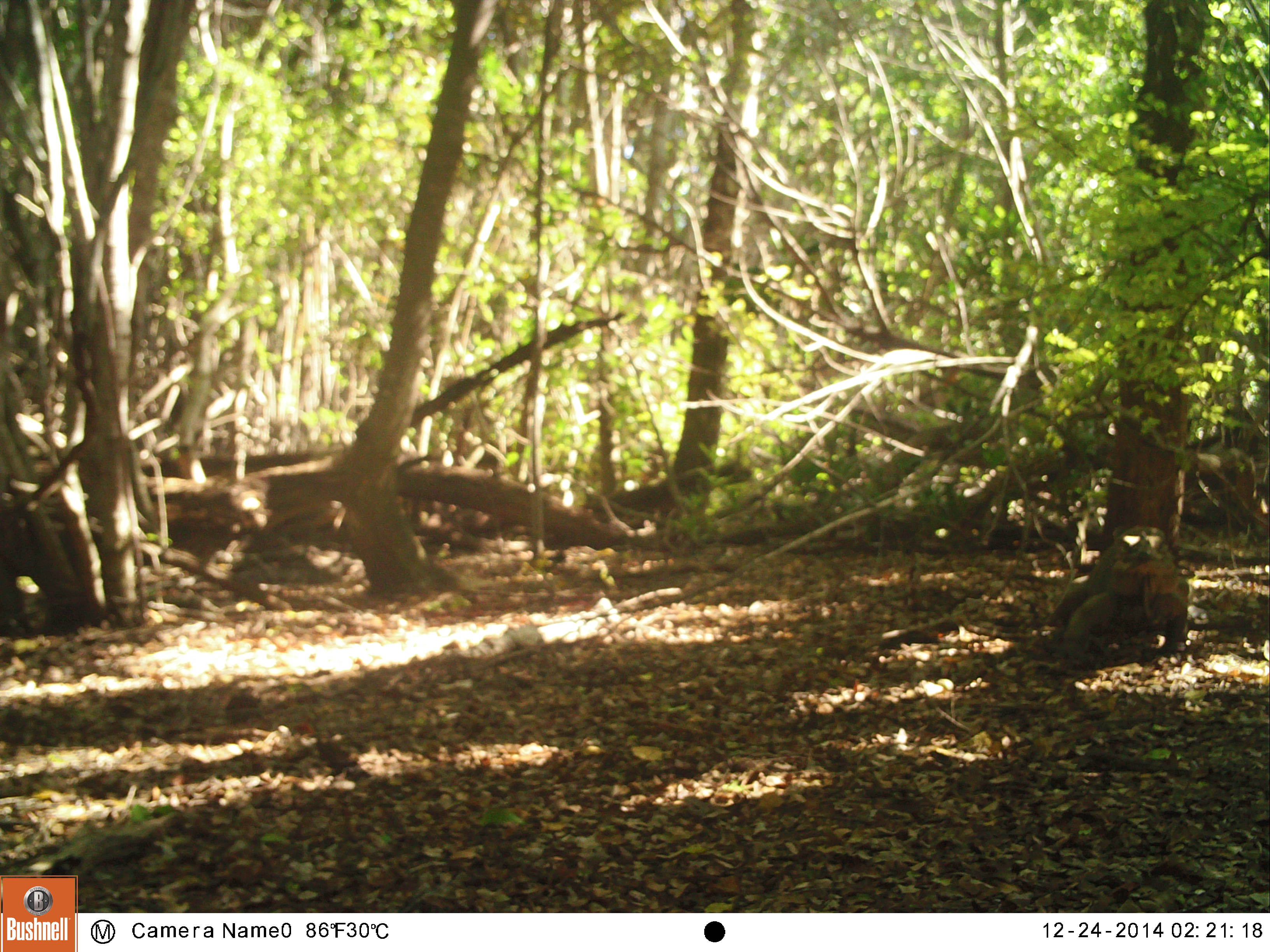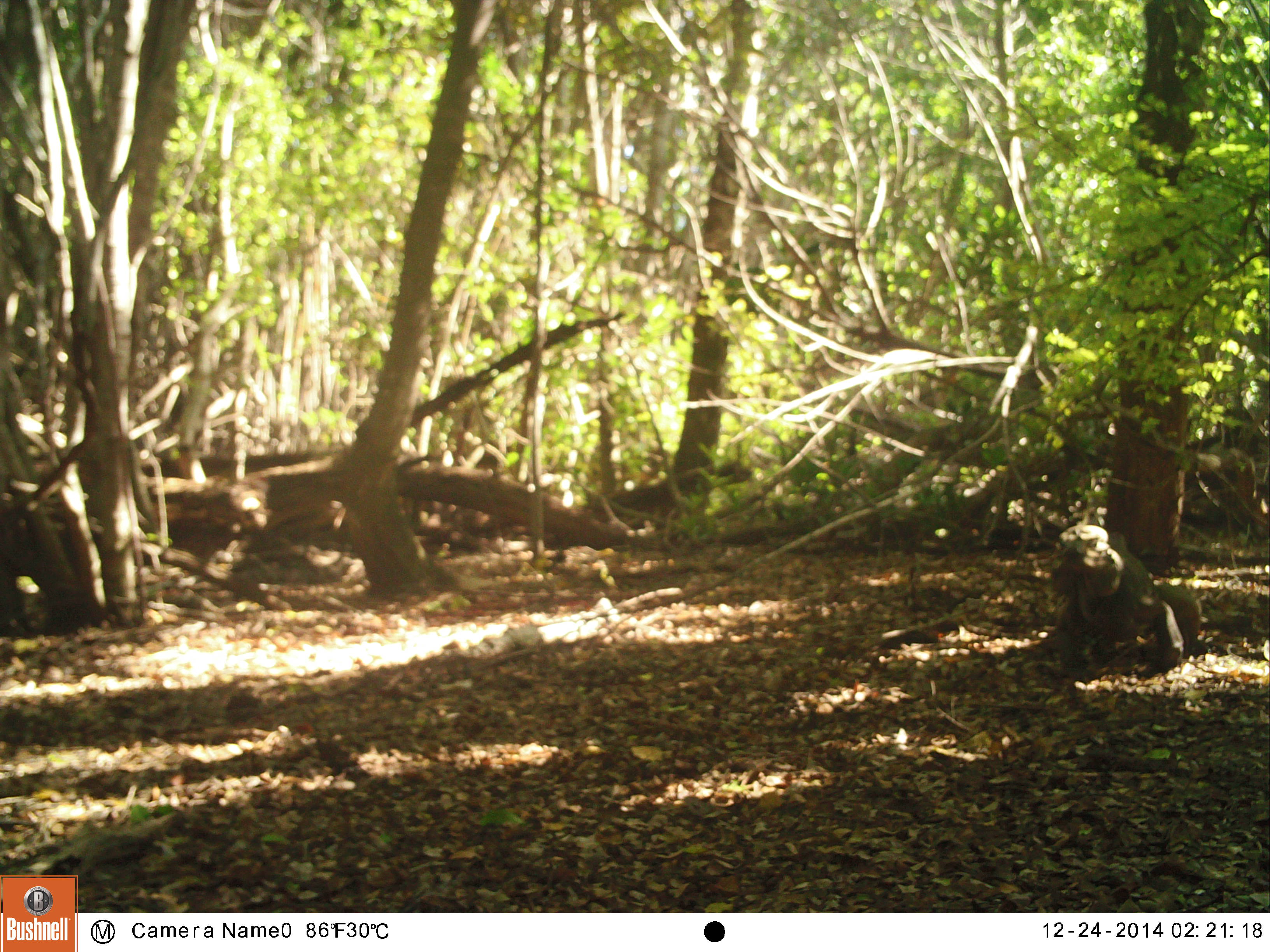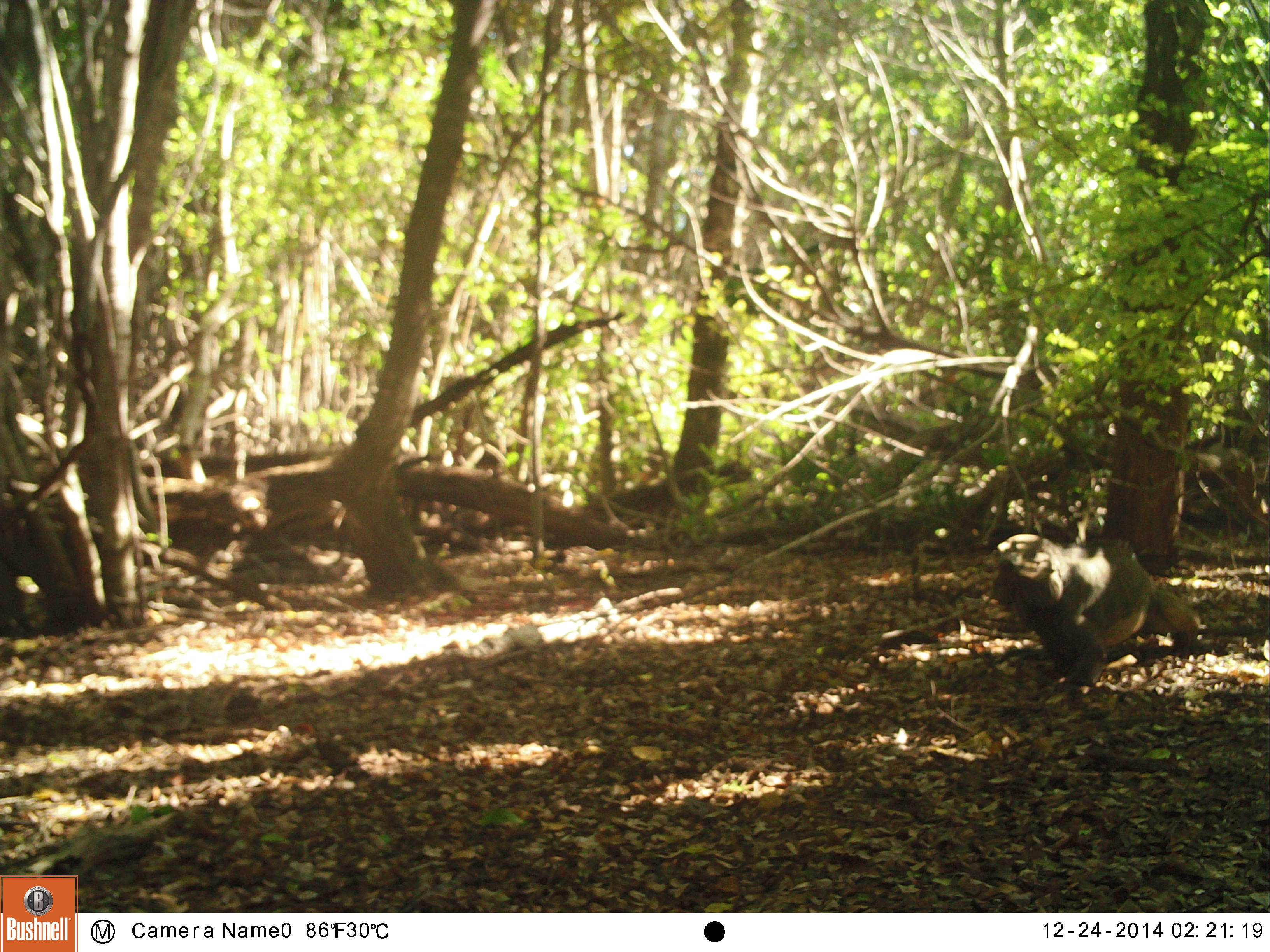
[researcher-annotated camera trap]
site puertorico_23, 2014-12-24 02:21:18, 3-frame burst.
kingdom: Animalia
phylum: Chordata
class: Reptilia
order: Squamata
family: Iguanidae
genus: Iguana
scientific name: Iguana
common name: typical iguanas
Iguana (typical iguanas).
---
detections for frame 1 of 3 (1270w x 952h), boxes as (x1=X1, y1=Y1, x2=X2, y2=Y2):
iguana: (x1=1047, y1=543, x2=1191, y2=655)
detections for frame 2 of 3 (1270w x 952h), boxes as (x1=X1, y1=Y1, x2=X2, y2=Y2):
iguana: (x1=1049, y1=522, x2=1208, y2=672)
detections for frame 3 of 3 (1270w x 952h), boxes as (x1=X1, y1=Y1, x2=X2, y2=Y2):
iguana: (x1=984, y1=528, x2=1197, y2=689)